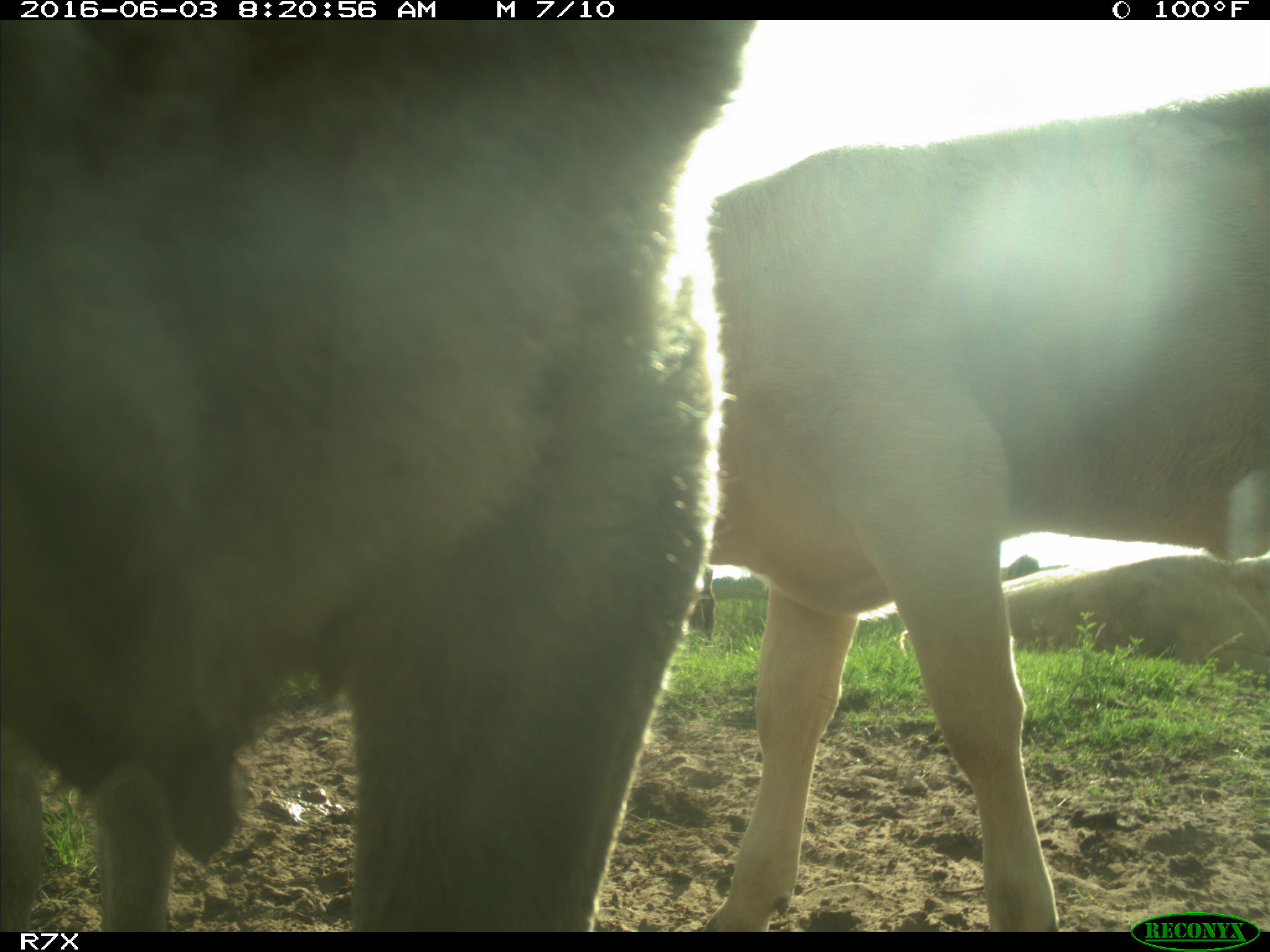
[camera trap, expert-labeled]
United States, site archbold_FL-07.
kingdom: Animalia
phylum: Chordata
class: Mammalia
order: Artiodactyla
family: Bovidae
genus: Bos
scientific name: Bos taurus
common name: domestic cow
Bos taurus (domestic cow).